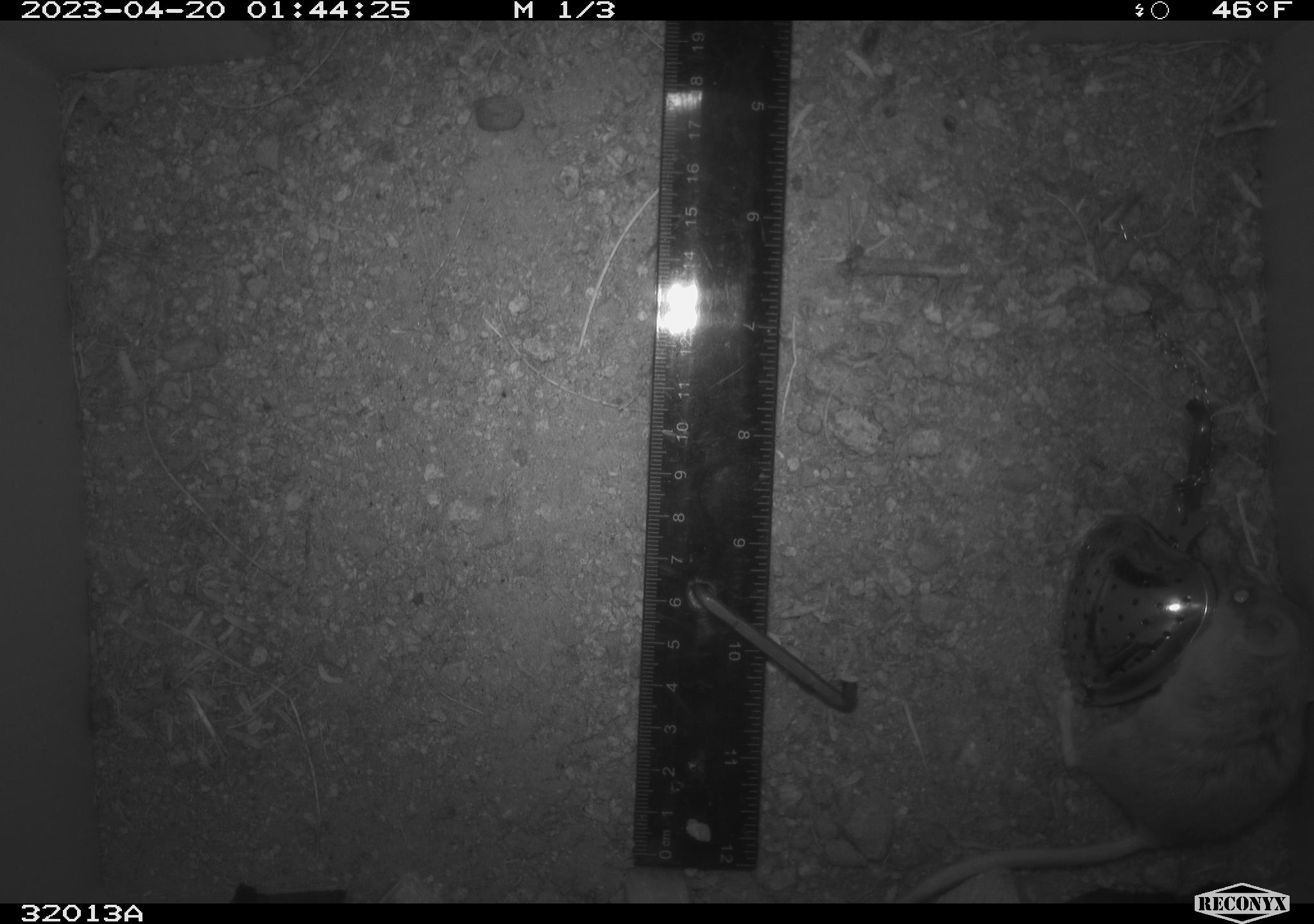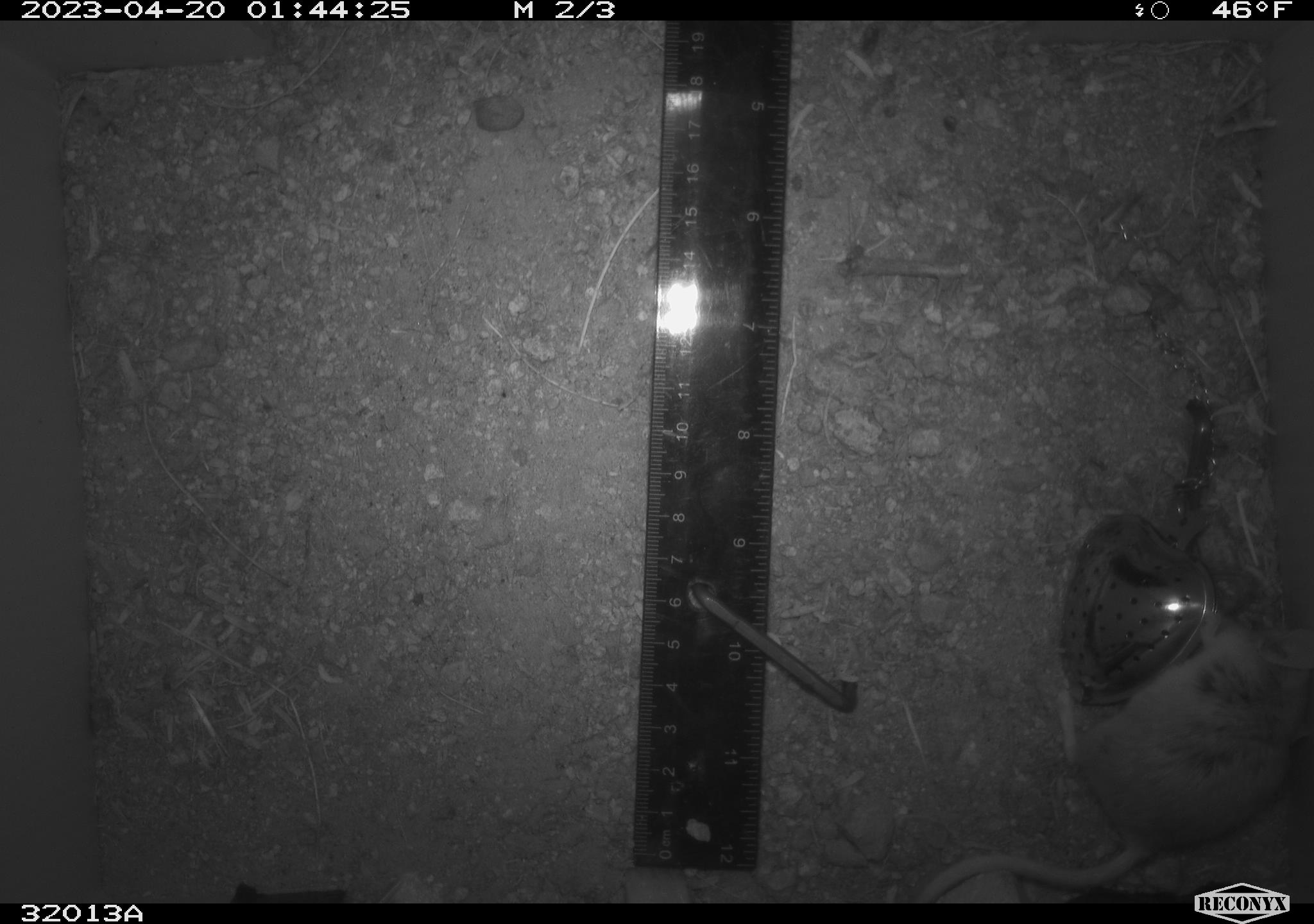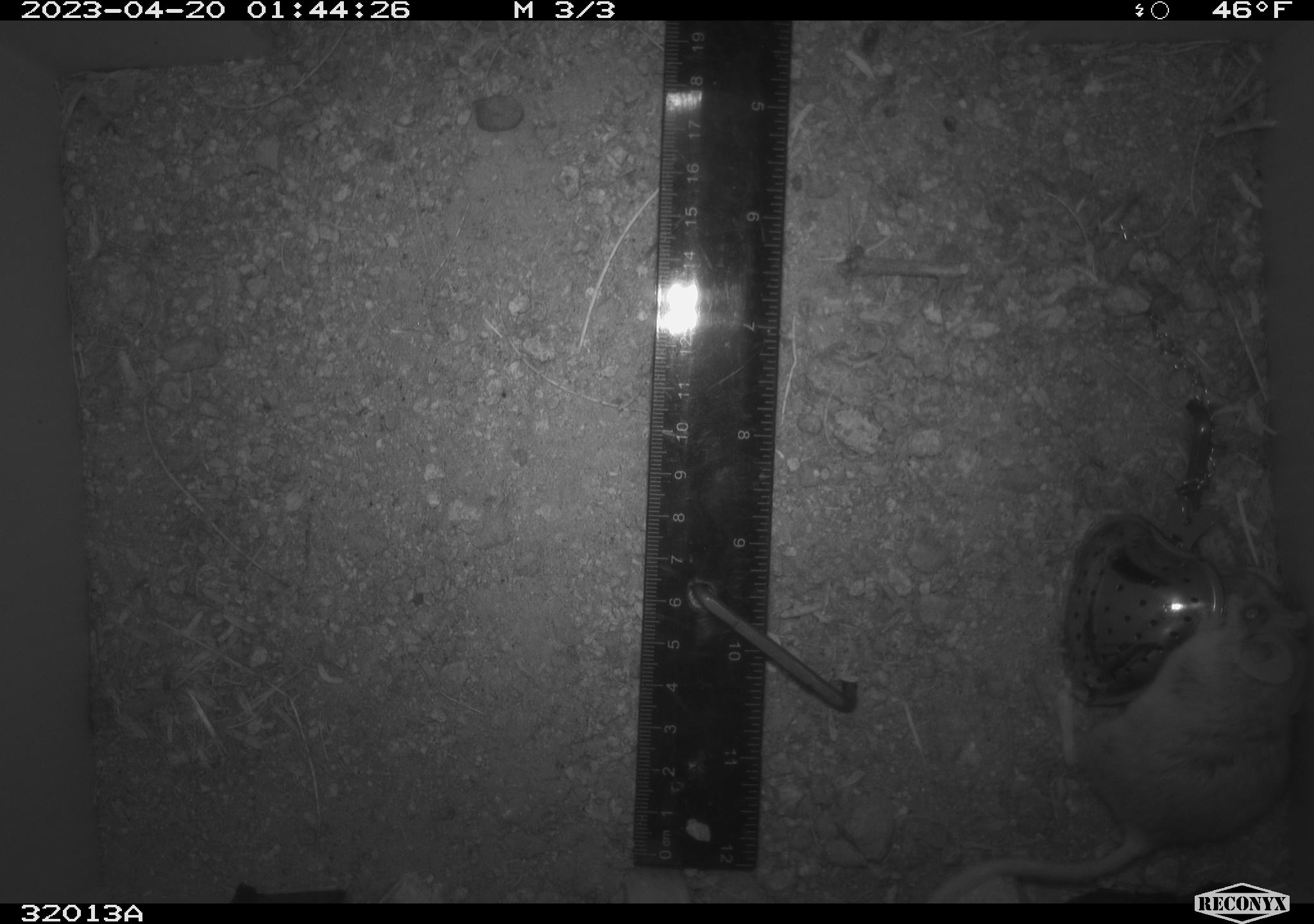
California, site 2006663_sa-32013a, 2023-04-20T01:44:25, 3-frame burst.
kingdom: Animalia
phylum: Chordata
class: Mammalia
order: Rodentia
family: Cricetidae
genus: Peromyscus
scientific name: Peromyscus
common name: deer mice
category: peromyscus species